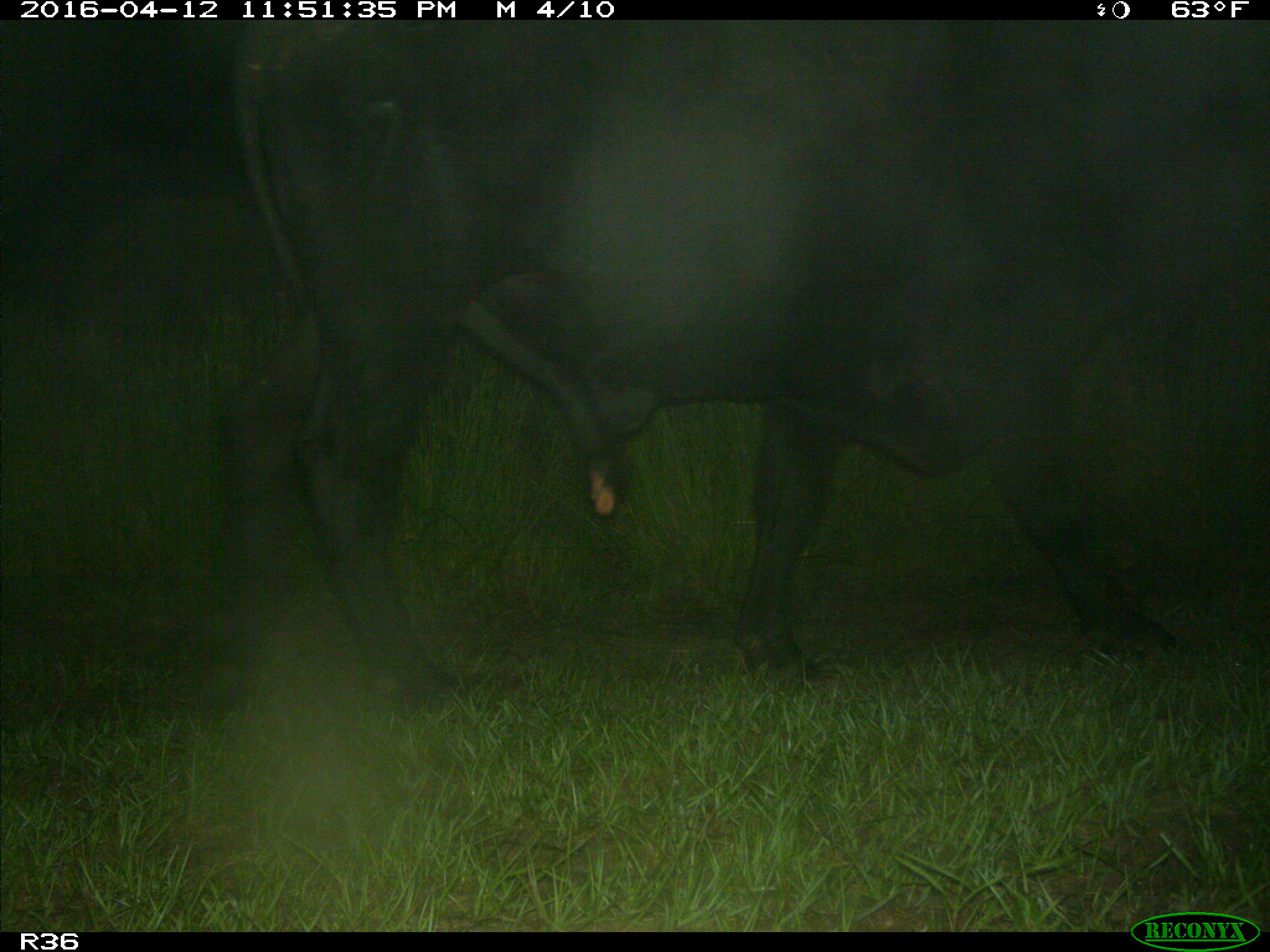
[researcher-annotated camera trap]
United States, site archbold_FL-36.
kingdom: Animalia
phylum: Chordata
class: Mammalia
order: Artiodactyla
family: Bovidae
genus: Bos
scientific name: Bos taurus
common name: domestic cow